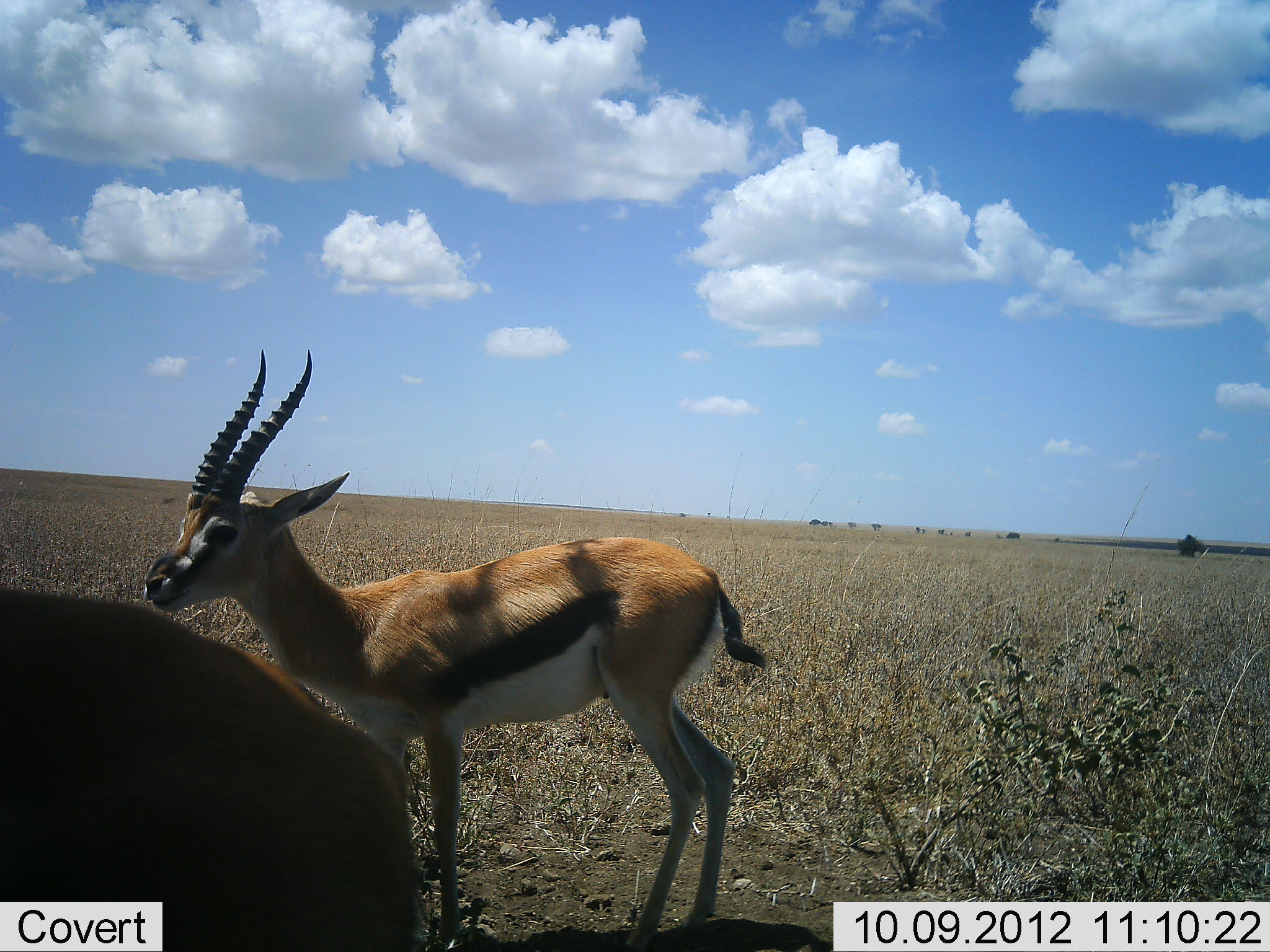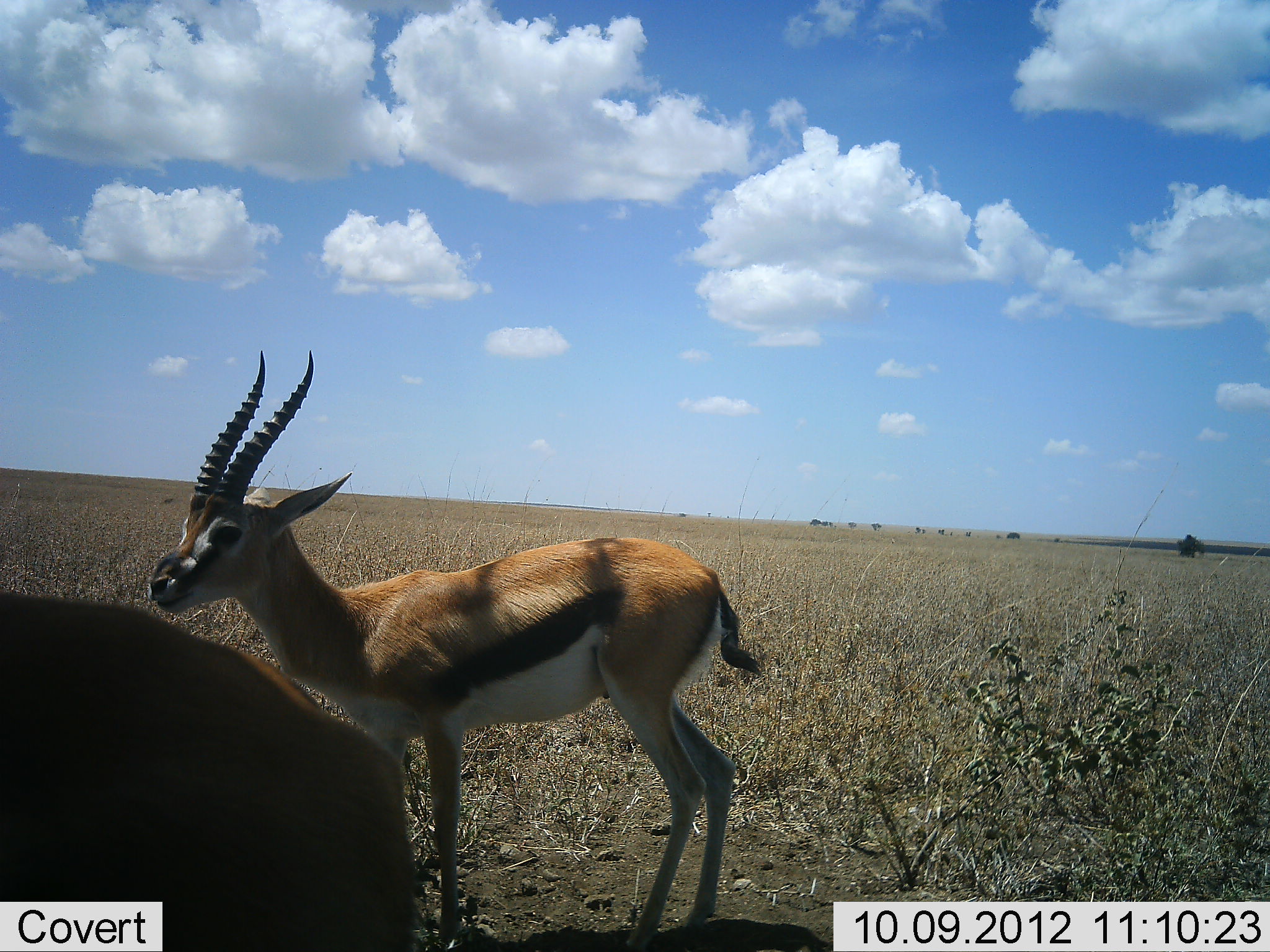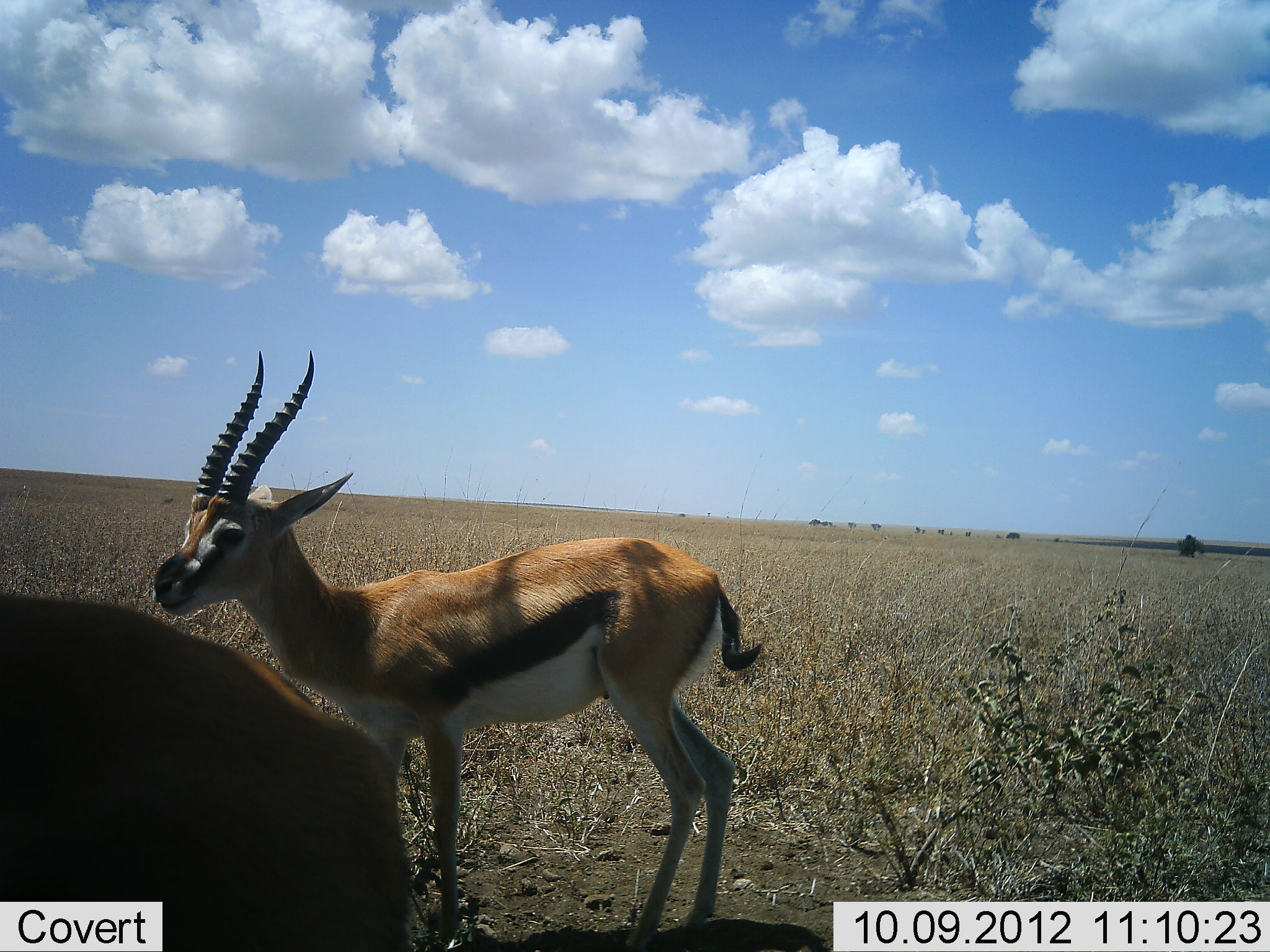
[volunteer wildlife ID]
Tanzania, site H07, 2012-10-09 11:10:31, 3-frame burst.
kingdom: Animalia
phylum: Chordata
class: Mammalia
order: Artiodactyla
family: Bovidae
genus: Eudorcas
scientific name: Eudorcas thomsonii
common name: thomson's gazelle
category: gazellethomsons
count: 2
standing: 100%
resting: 0%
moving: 0%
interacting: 0%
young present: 0%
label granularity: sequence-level